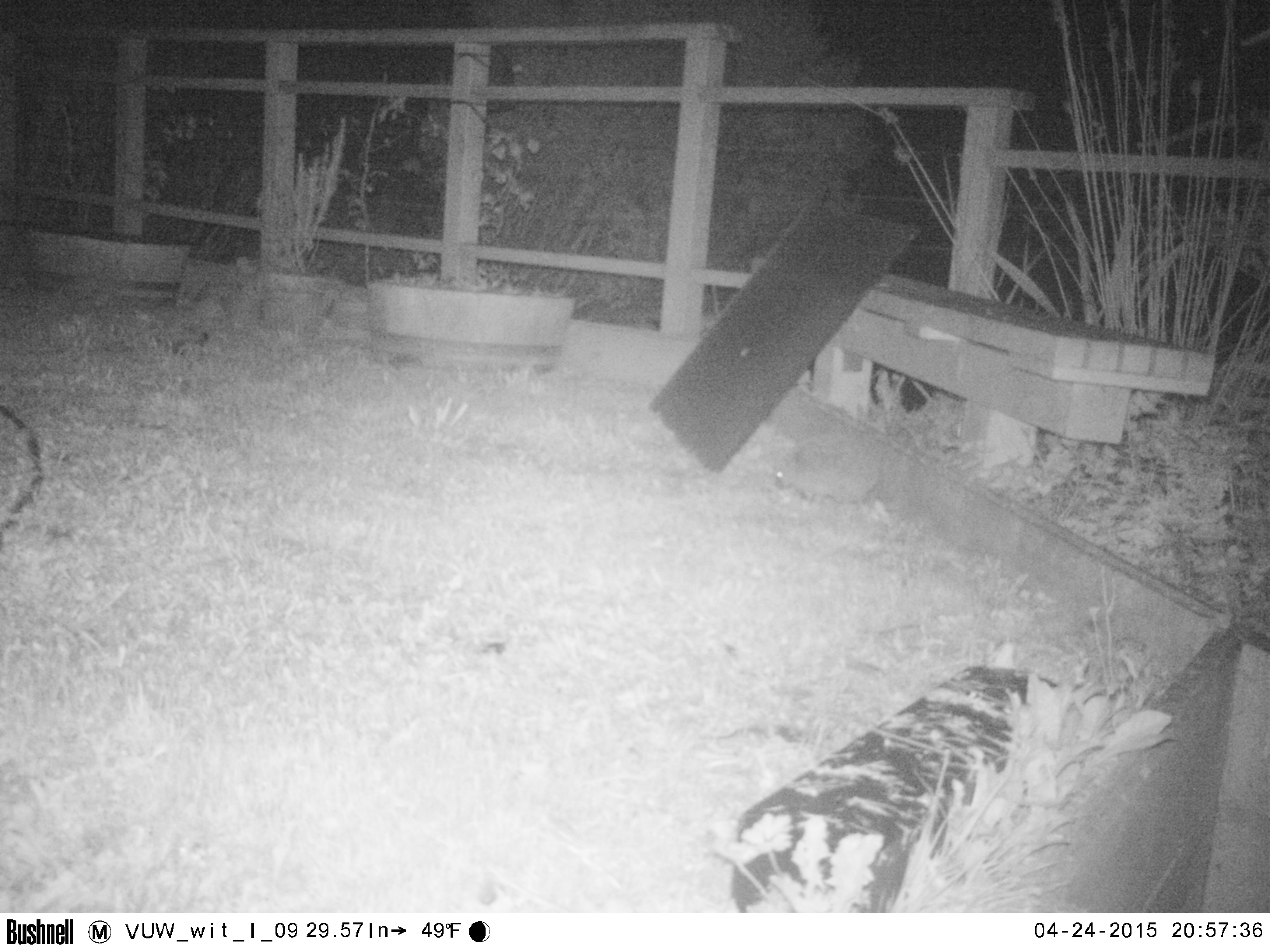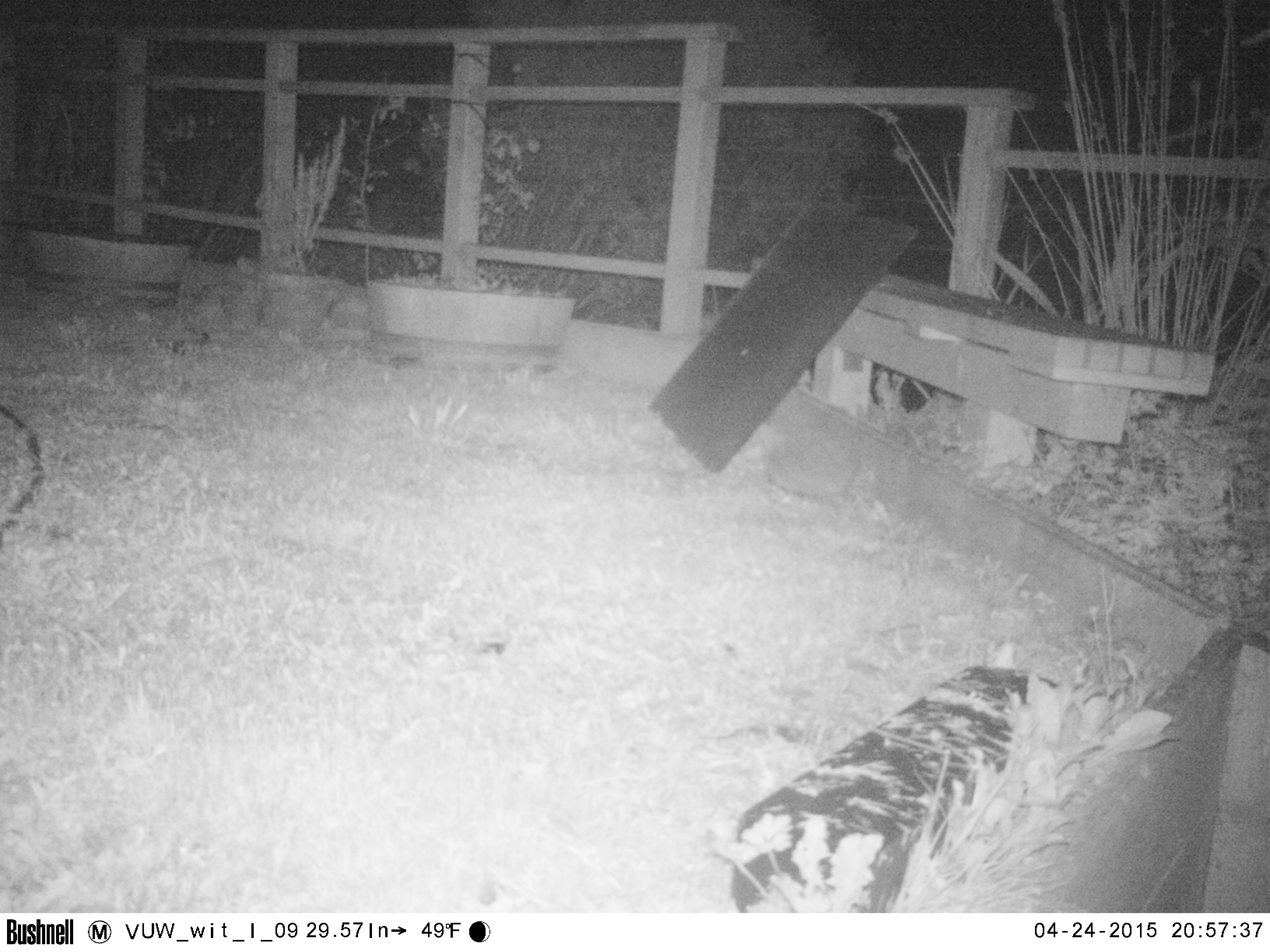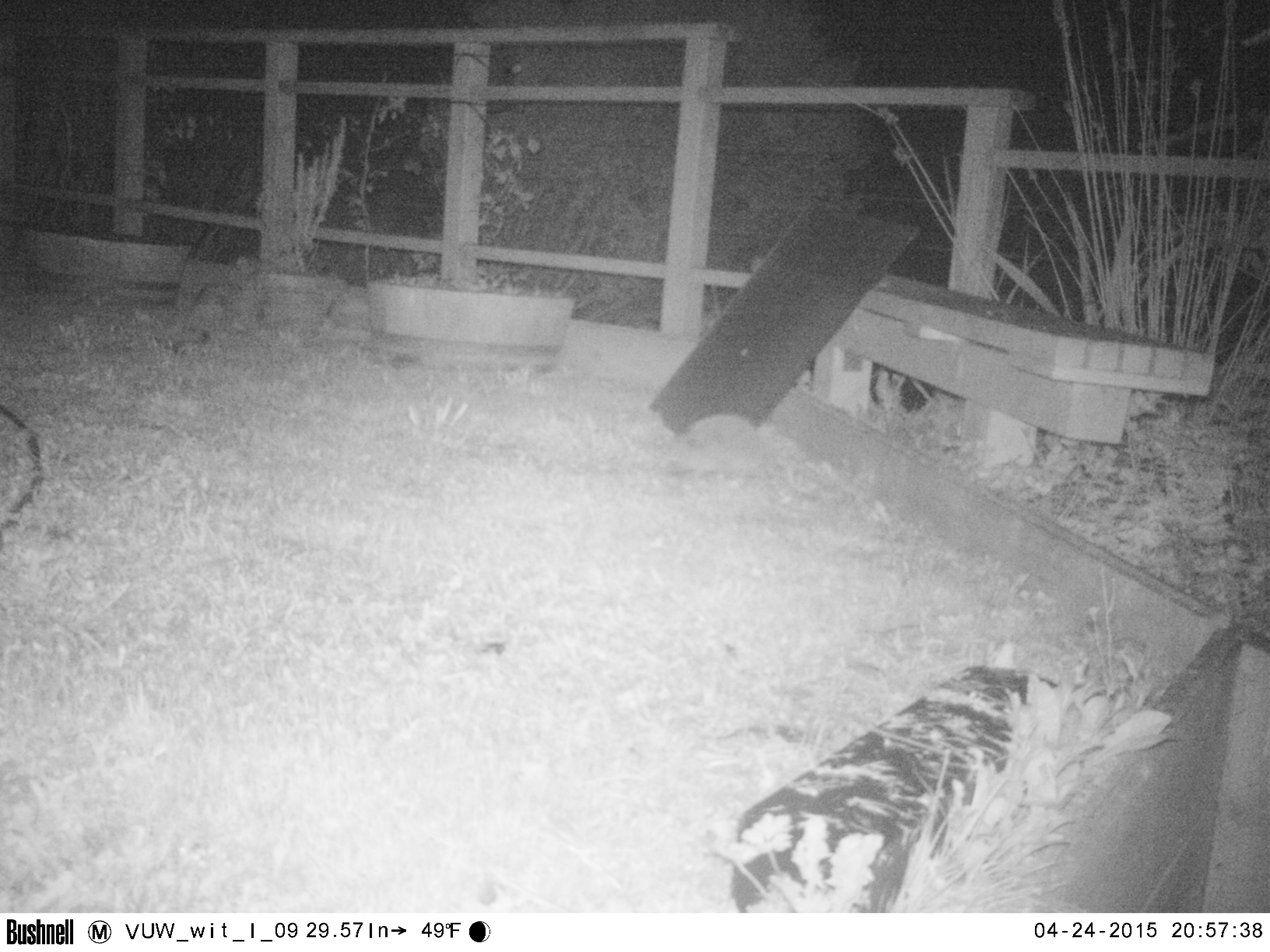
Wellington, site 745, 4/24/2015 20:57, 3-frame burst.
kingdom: Animalia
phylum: Chordata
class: Mammalia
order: Eulipotyphla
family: Erinaceidae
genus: Erinaceus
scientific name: Erinaceus europaeus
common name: hedgehog